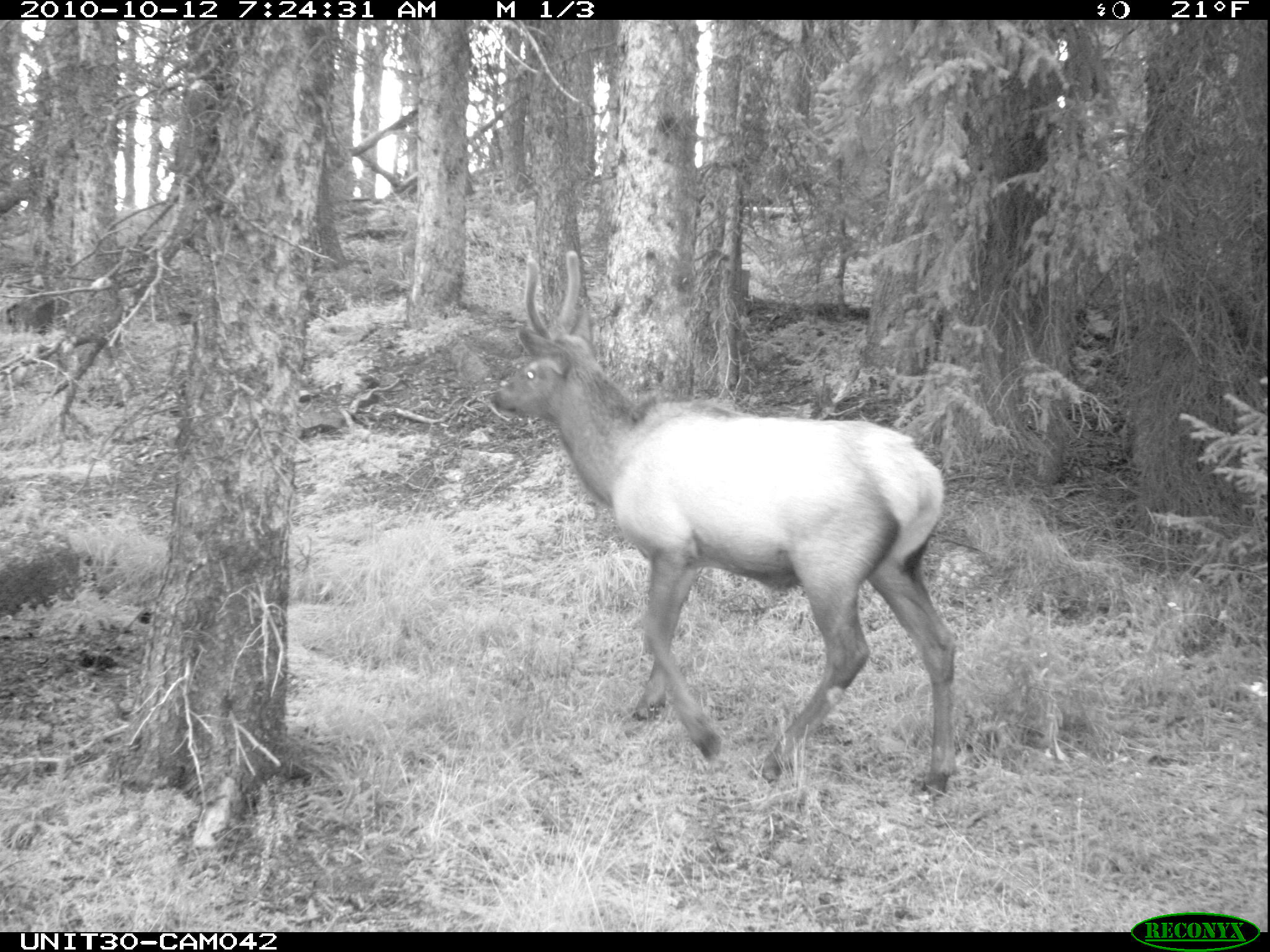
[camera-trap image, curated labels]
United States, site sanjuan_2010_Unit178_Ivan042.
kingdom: Animalia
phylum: Chordata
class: Mammalia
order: Artiodactyla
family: Cervidae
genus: Cervus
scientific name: Cervus elaphus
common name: red deer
Cervus elaphus (red deer).